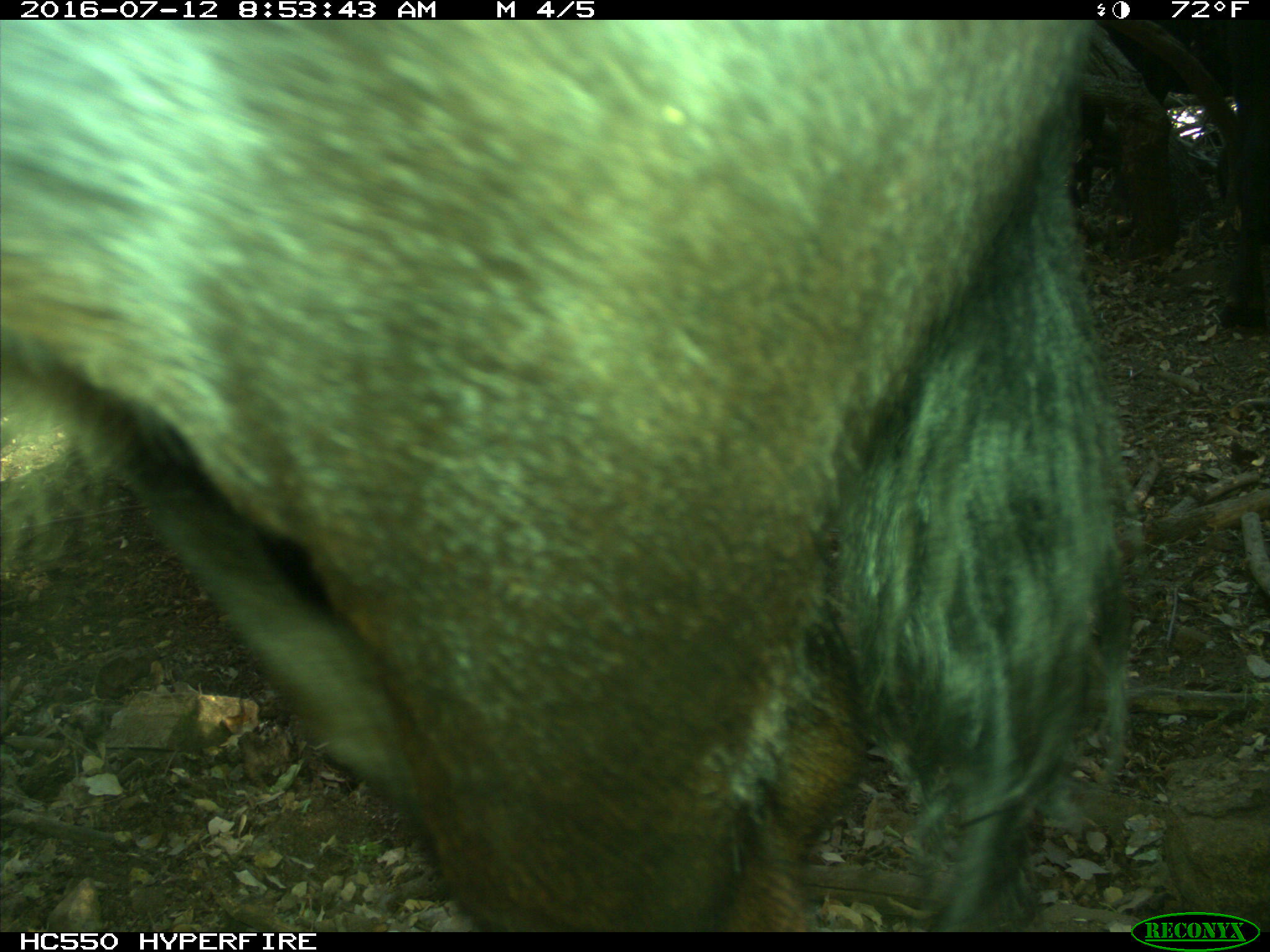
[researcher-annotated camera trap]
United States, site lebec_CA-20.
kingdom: Animalia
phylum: Chordata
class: Mammalia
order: Artiodactyla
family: Bovidae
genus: Bos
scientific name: Bos taurus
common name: domestic cow